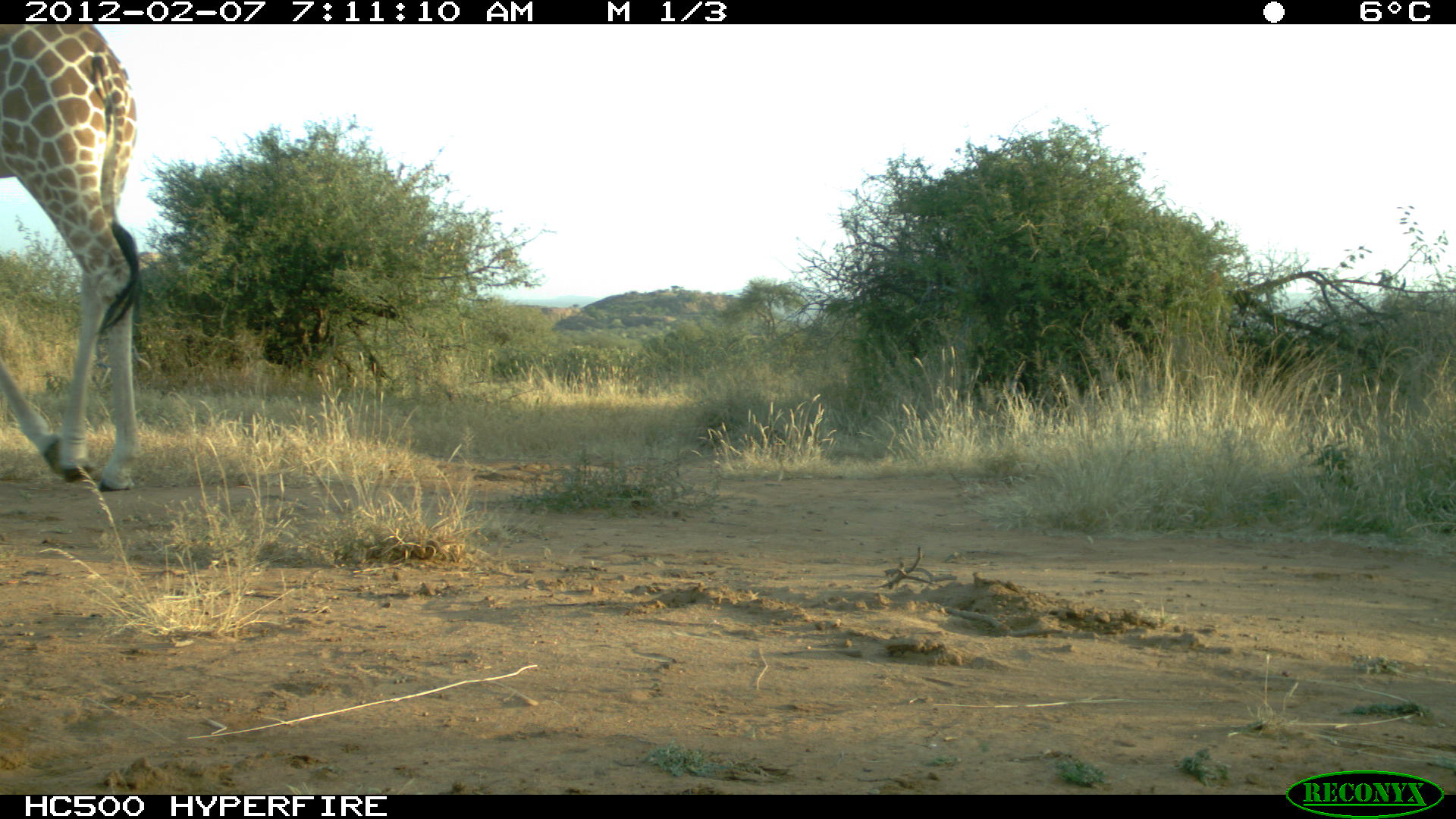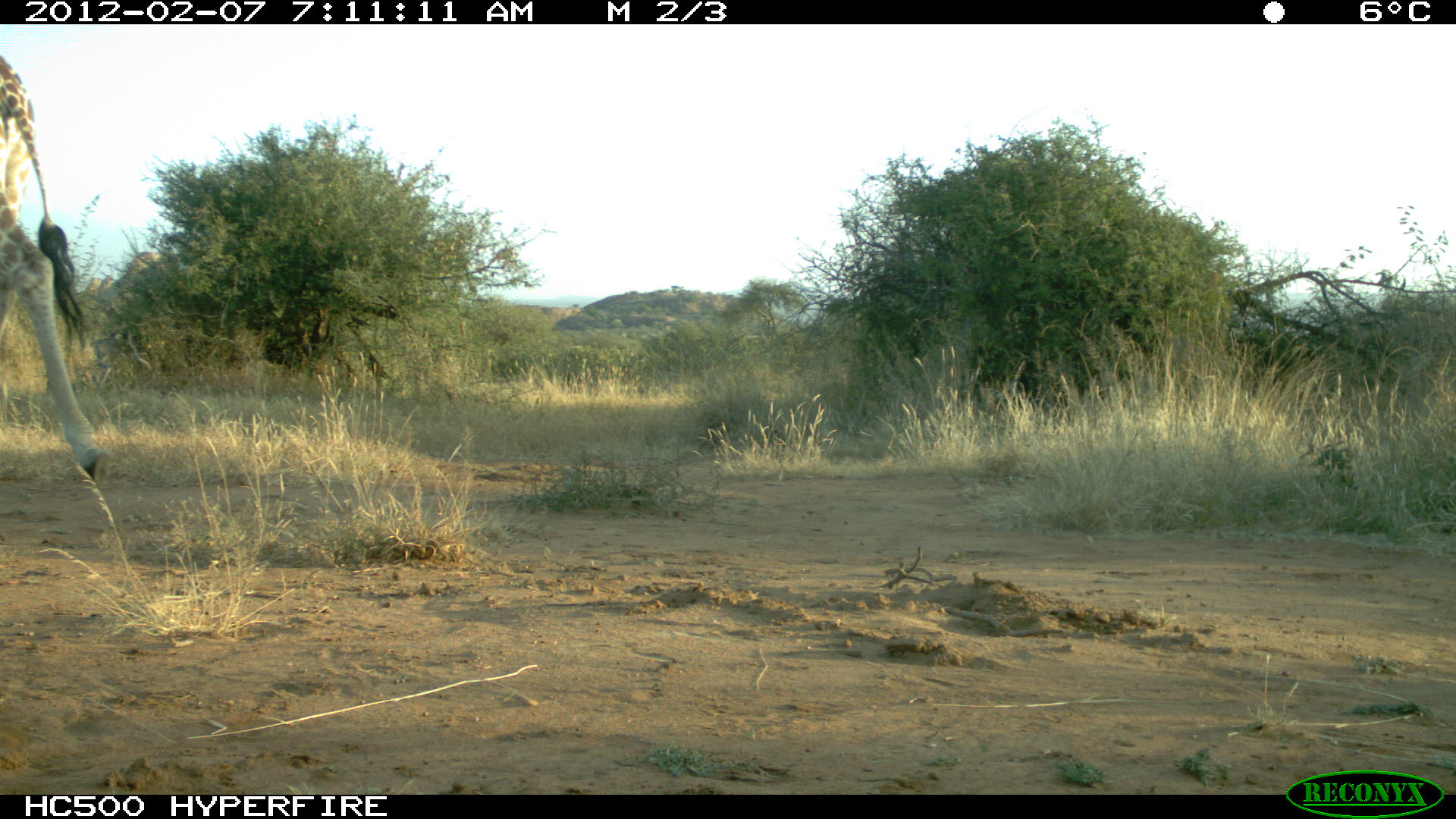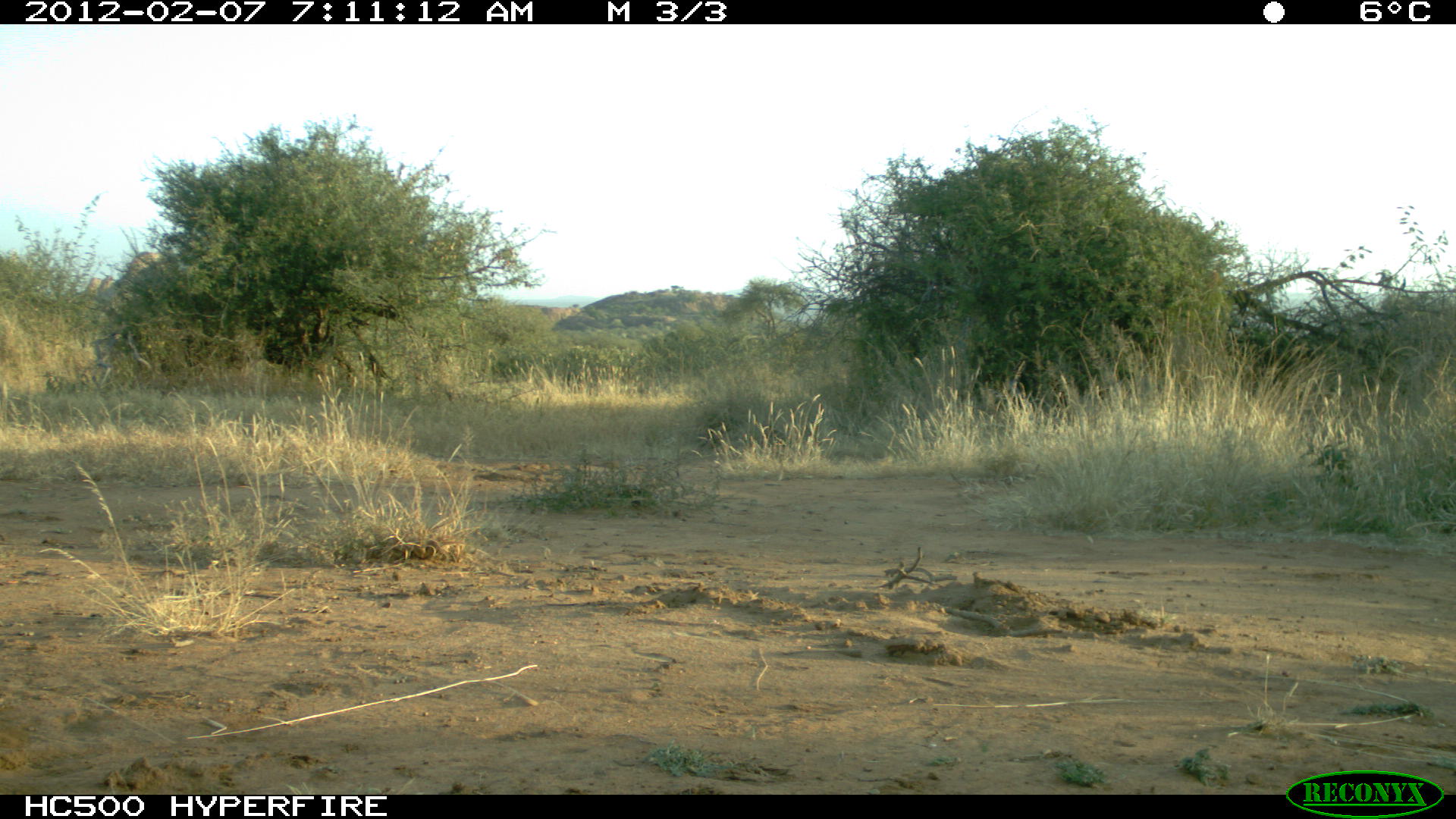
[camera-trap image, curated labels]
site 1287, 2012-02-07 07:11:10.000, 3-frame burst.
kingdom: Animalia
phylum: Chordata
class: Mammalia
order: Artiodactyla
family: Giraffidae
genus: Giraffa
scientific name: Giraffa camelopardalis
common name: giraffe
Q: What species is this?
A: Giraffa camelopardalis (giraffe).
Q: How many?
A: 1.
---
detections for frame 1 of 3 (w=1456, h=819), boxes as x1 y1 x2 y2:
giraffa camelopardalis: 0 24 142 491